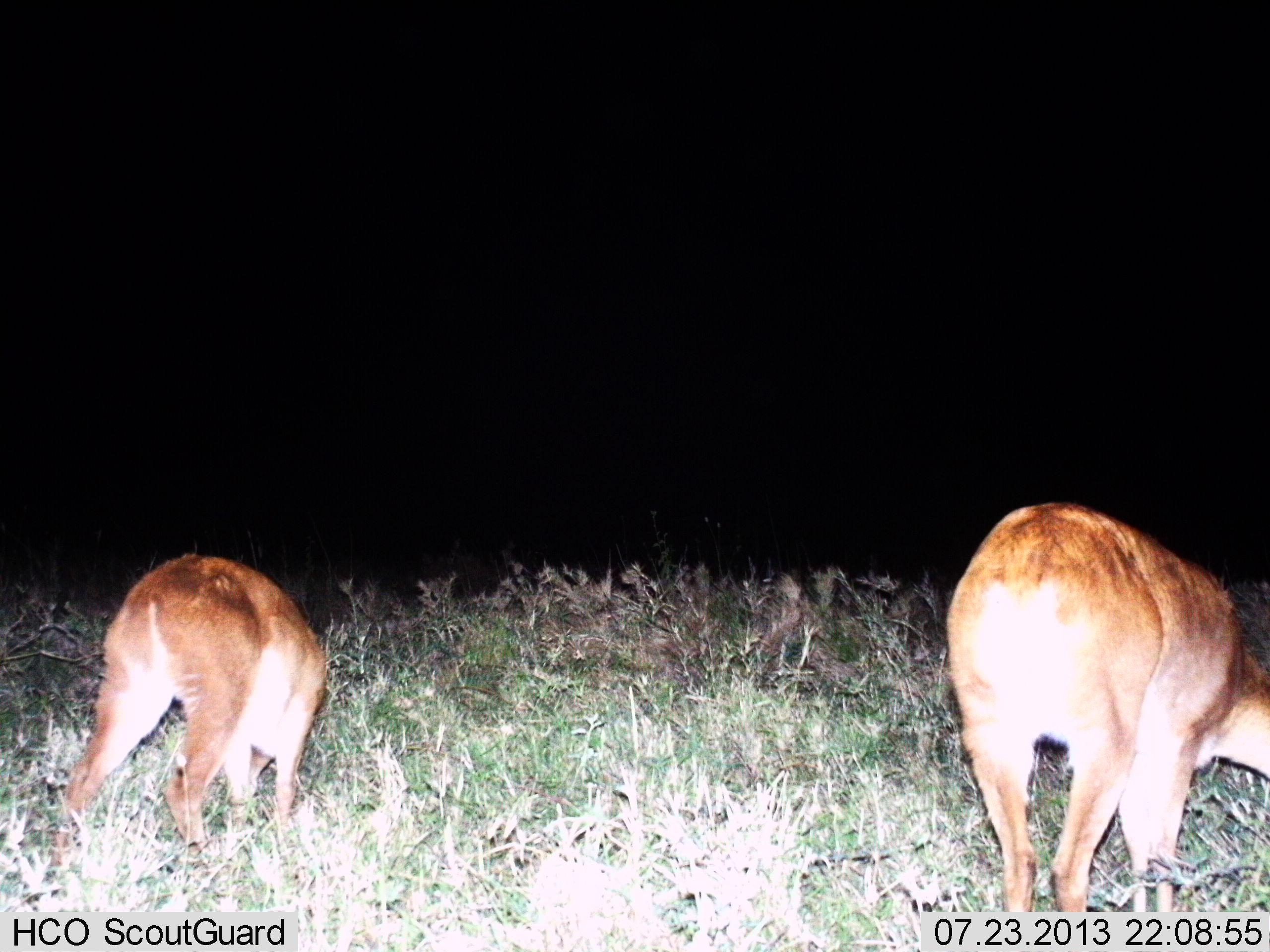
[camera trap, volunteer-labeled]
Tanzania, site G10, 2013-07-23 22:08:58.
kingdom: Animalia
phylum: Chordata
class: Mammalia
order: Artiodactyla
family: Bovidae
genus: Redunca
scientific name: Redunca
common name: reedbuck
Reedbuck (Redunca), count 2. Behavior (volunteer vote fractions): standing 30%, resting 0%, moving 0%, interacting 0%. Young present (vote fraction): 30%. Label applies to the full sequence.